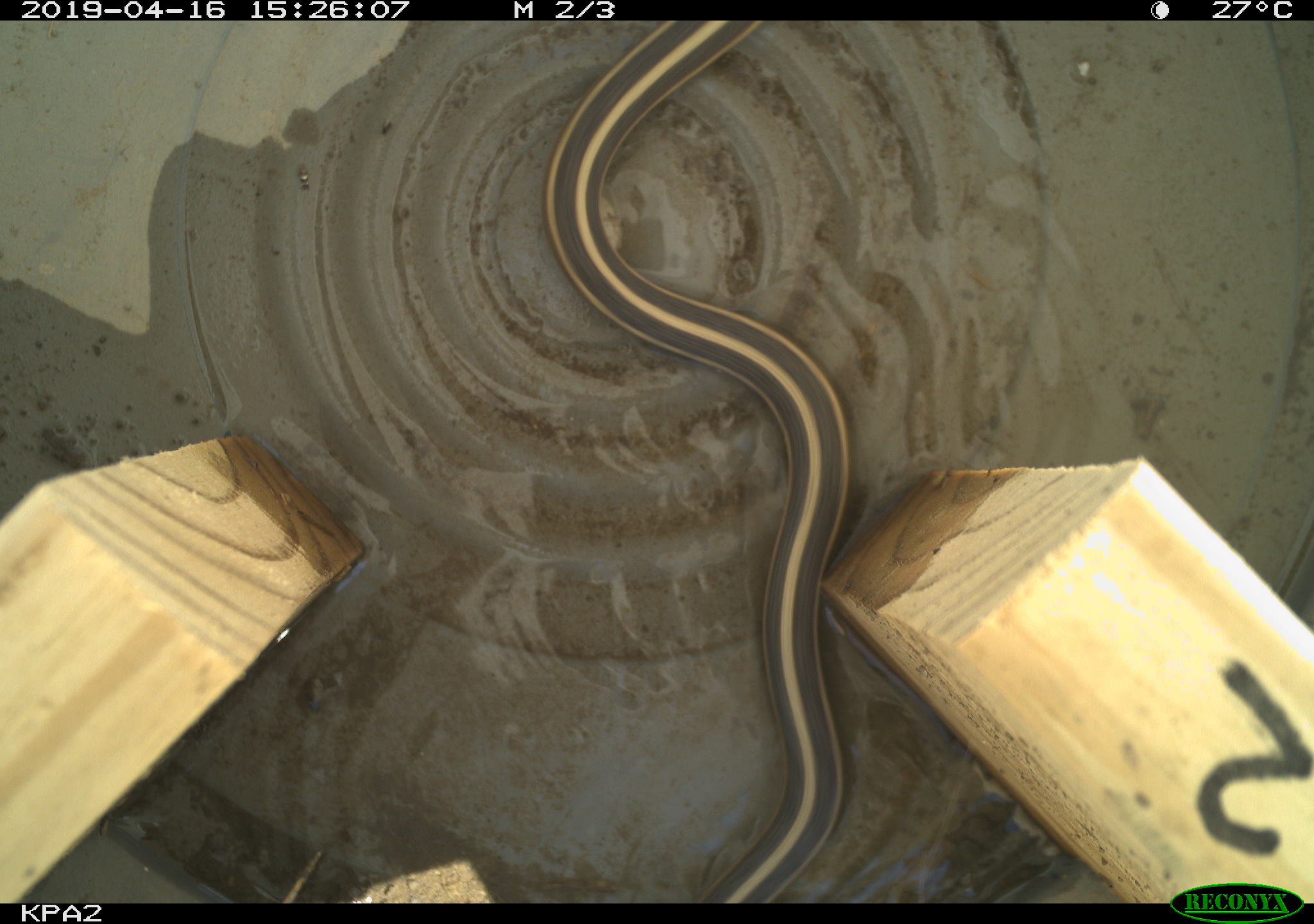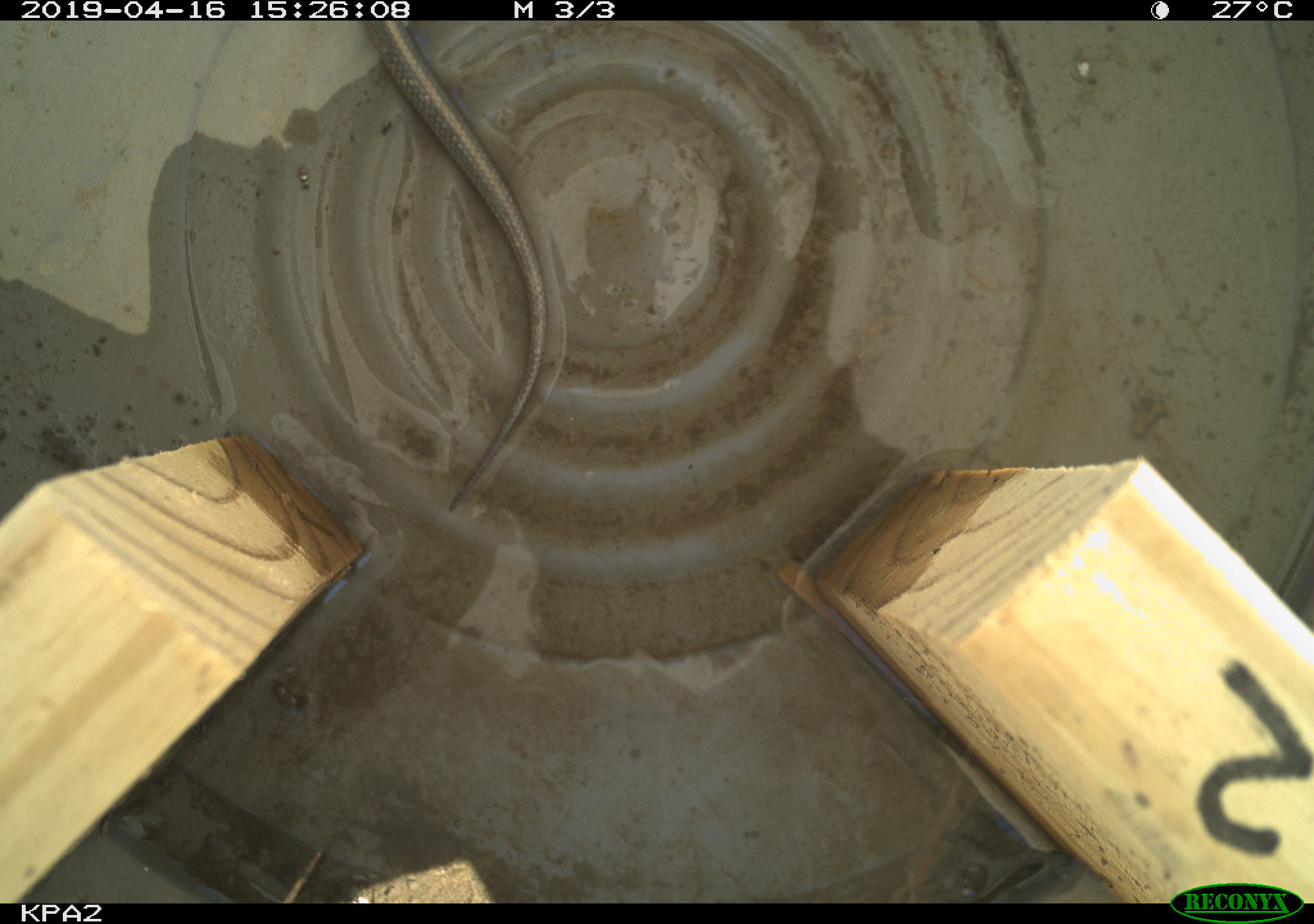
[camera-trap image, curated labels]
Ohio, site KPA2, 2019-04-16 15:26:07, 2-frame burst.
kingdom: Animalia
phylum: Chordata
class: Reptilia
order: Squamata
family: Colubridae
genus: Thamnophis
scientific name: Thamnophis sirtalis sirtalis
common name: eastern gartersnake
Eastern gartersnake (Thamnophis sirtalis sirtalis).